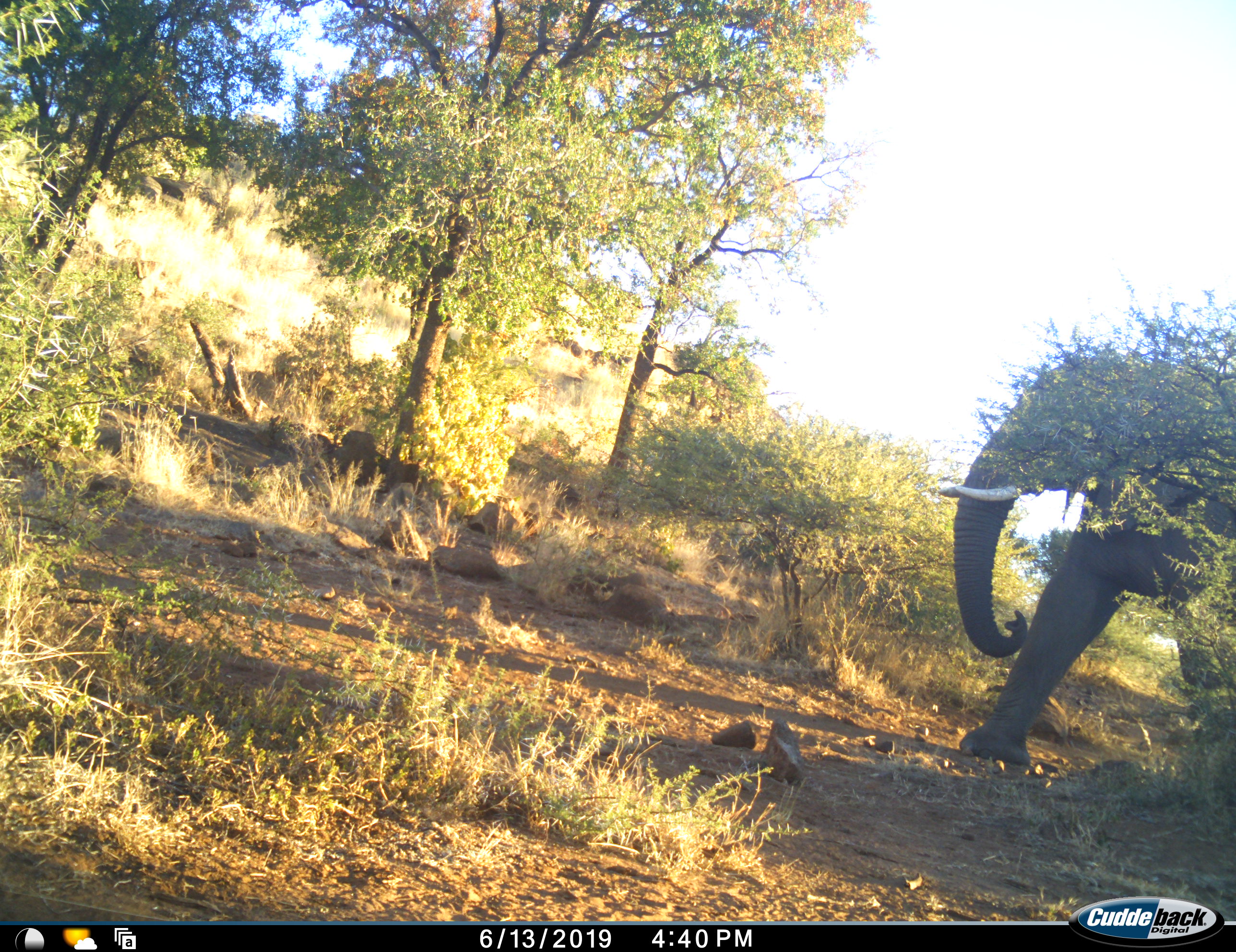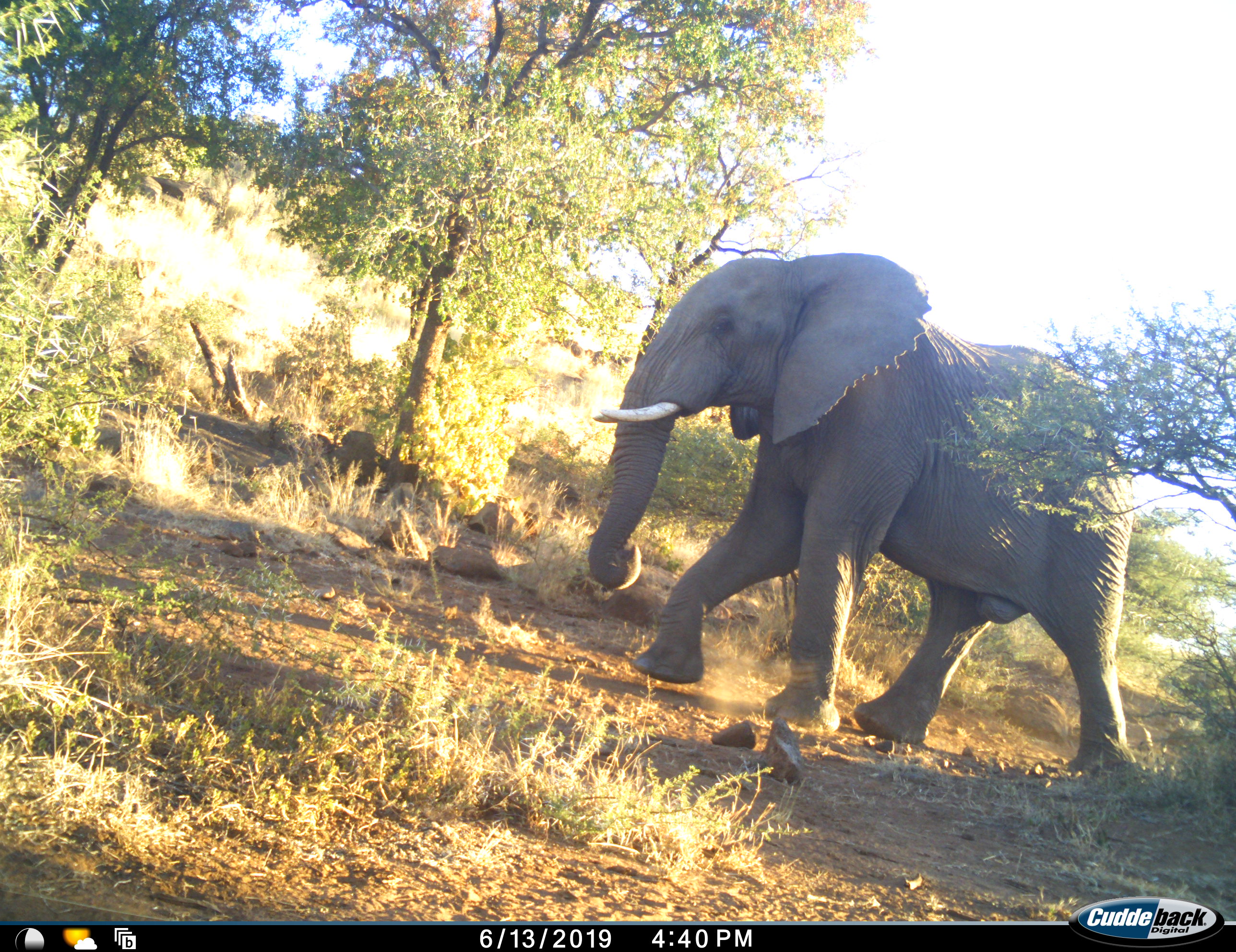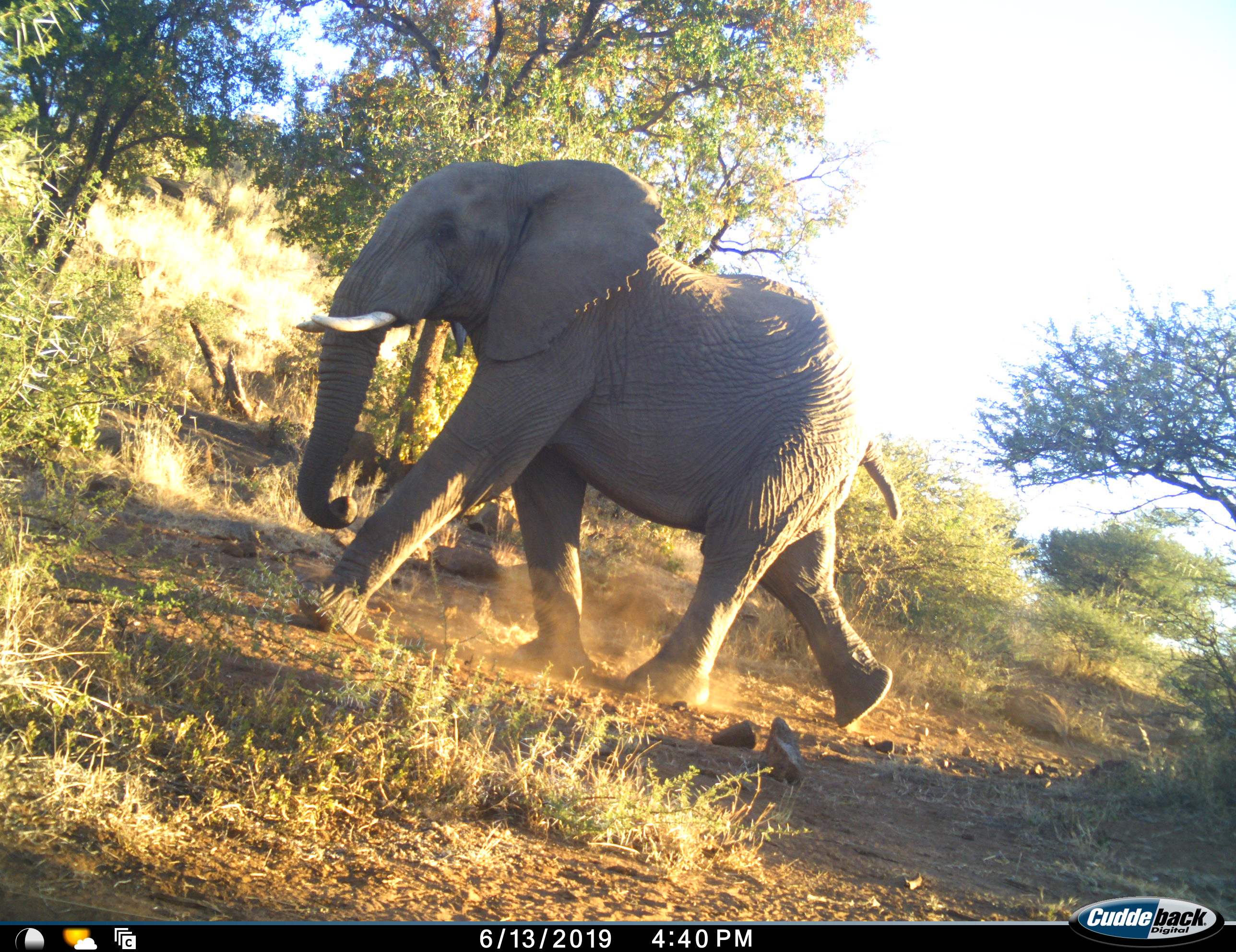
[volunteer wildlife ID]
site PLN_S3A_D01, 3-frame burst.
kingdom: Animalia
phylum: Chordata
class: Mammalia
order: Proboscidea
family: Elephantidae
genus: Loxodonta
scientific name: Loxodonta africana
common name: african bush elephant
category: elephant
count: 1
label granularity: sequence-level